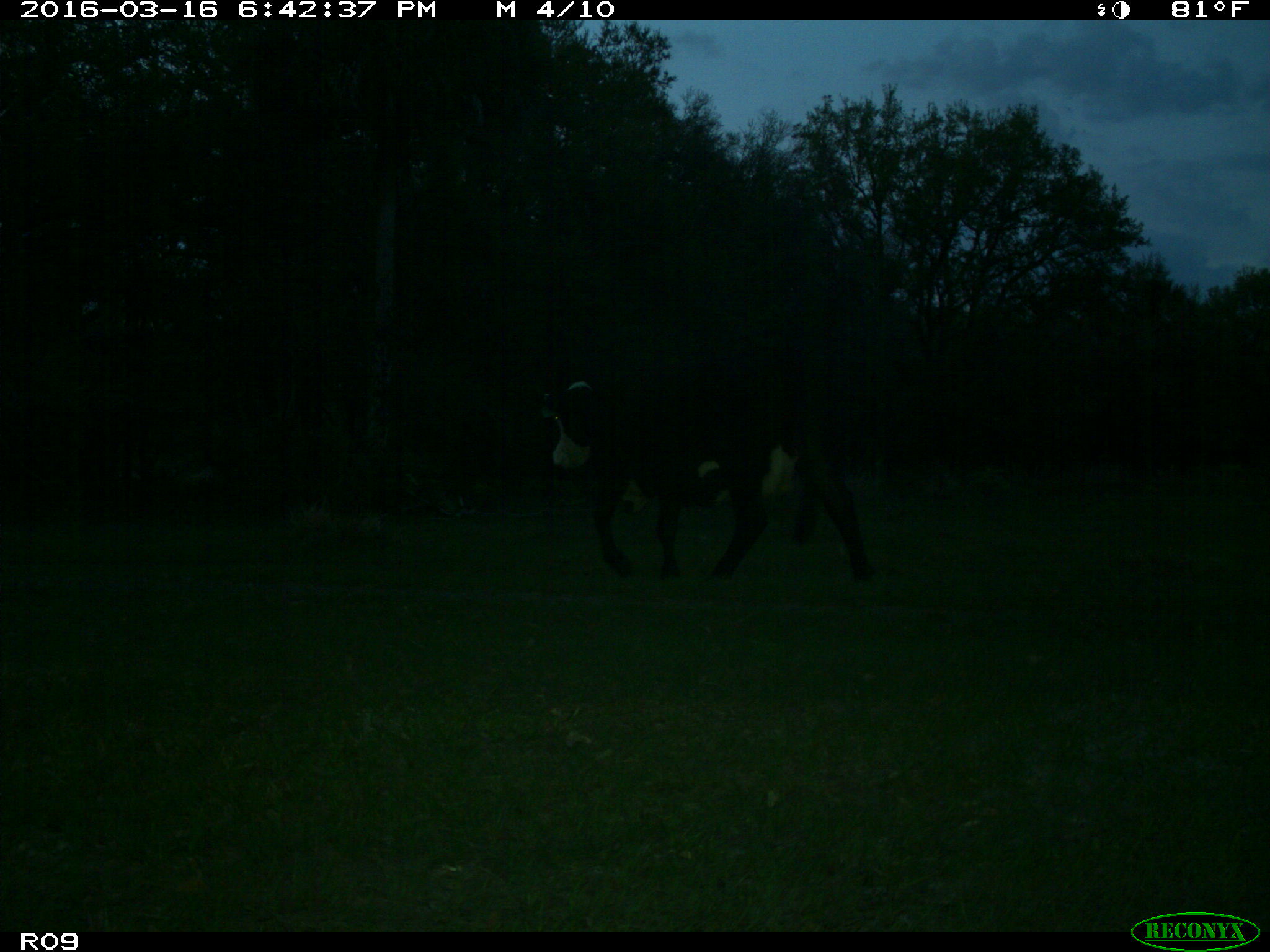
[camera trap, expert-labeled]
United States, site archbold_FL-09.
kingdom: Animalia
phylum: Chordata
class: Mammalia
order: Artiodactyla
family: Bovidae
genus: Bos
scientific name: Bos taurus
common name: domestic cow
Bos taurus (domestic cow).